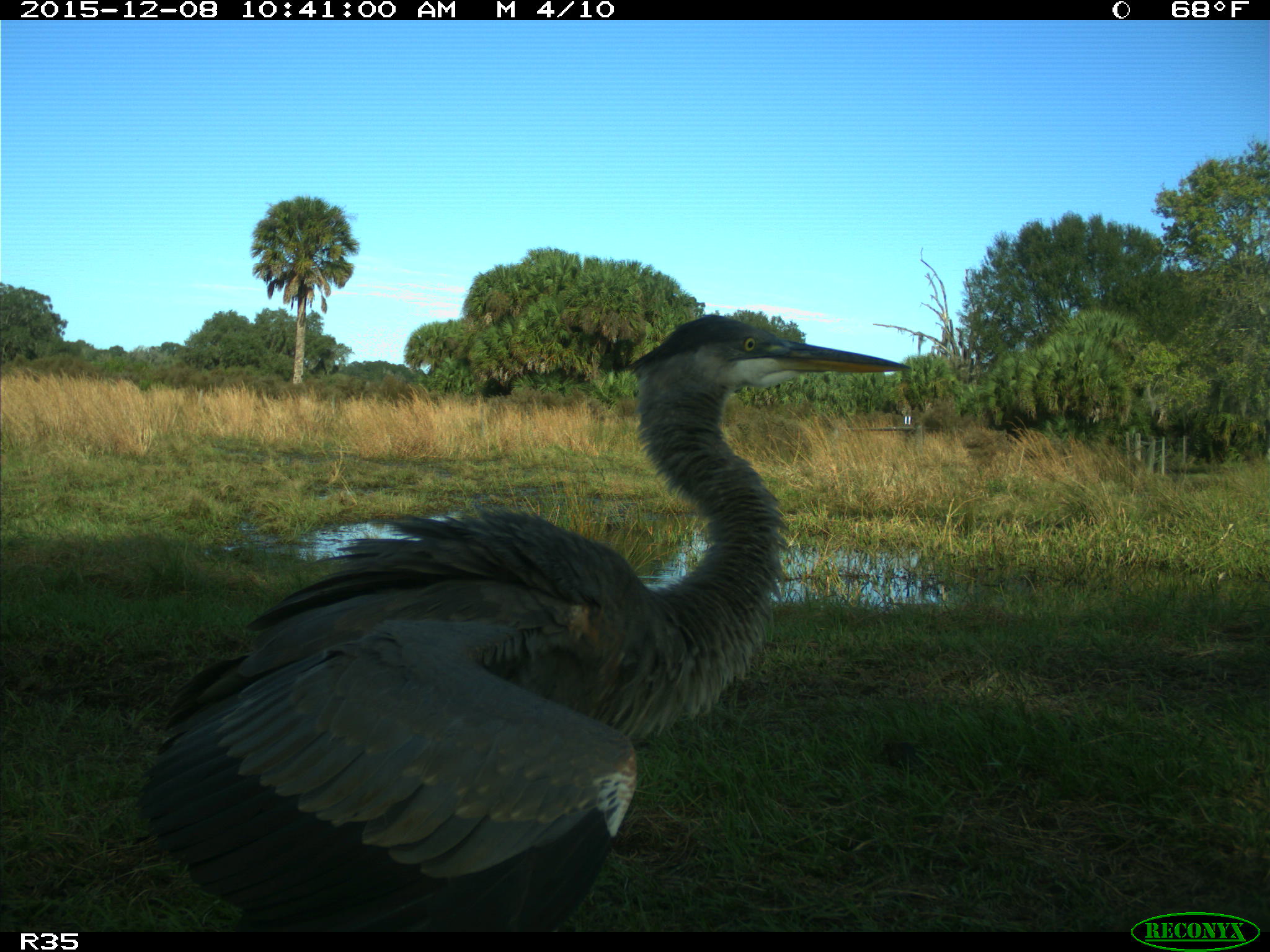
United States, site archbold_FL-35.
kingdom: Animalia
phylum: Chordata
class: Aves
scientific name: Aves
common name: birds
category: unidentified bird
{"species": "unidentified bird (birds) (Aves)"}